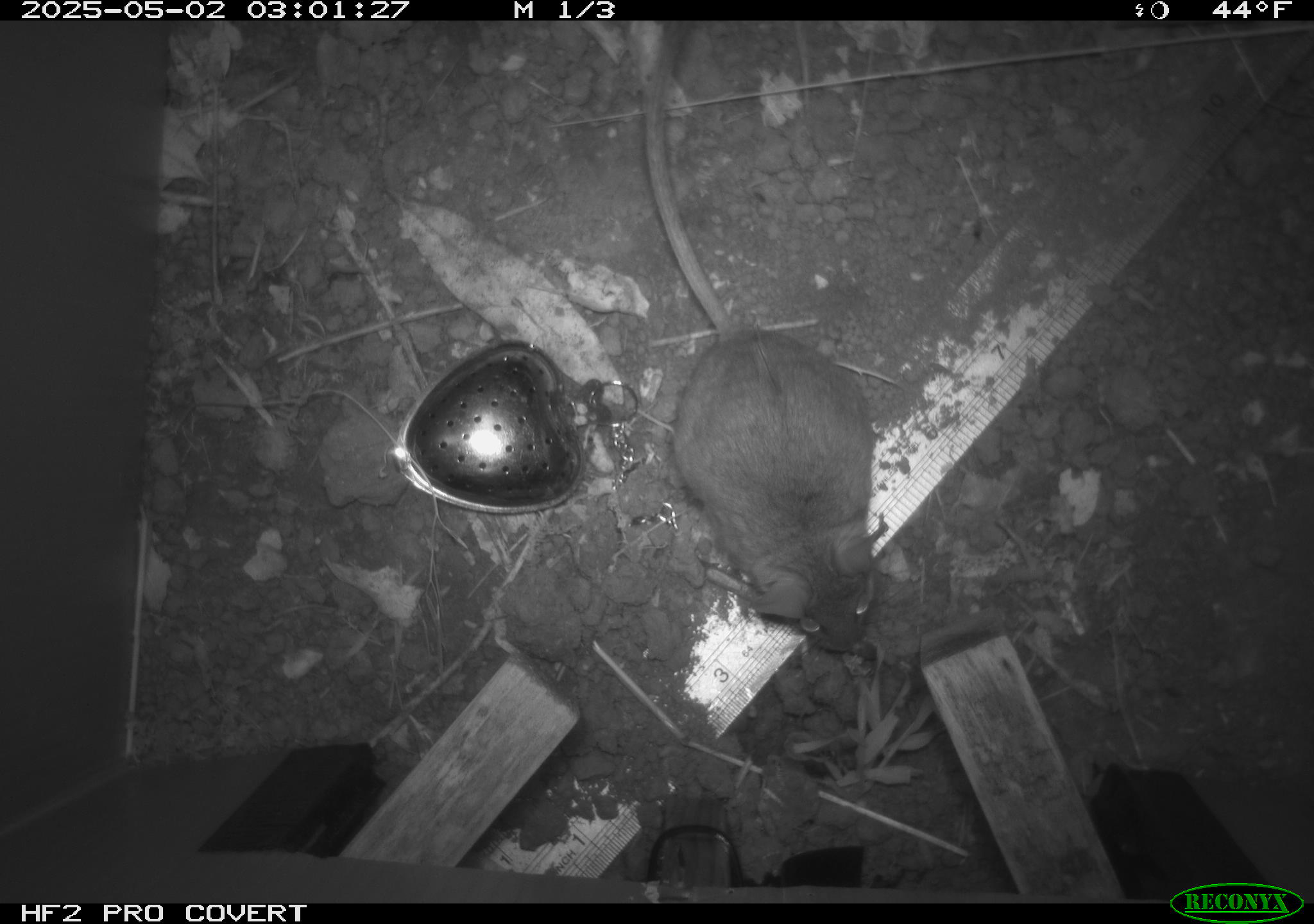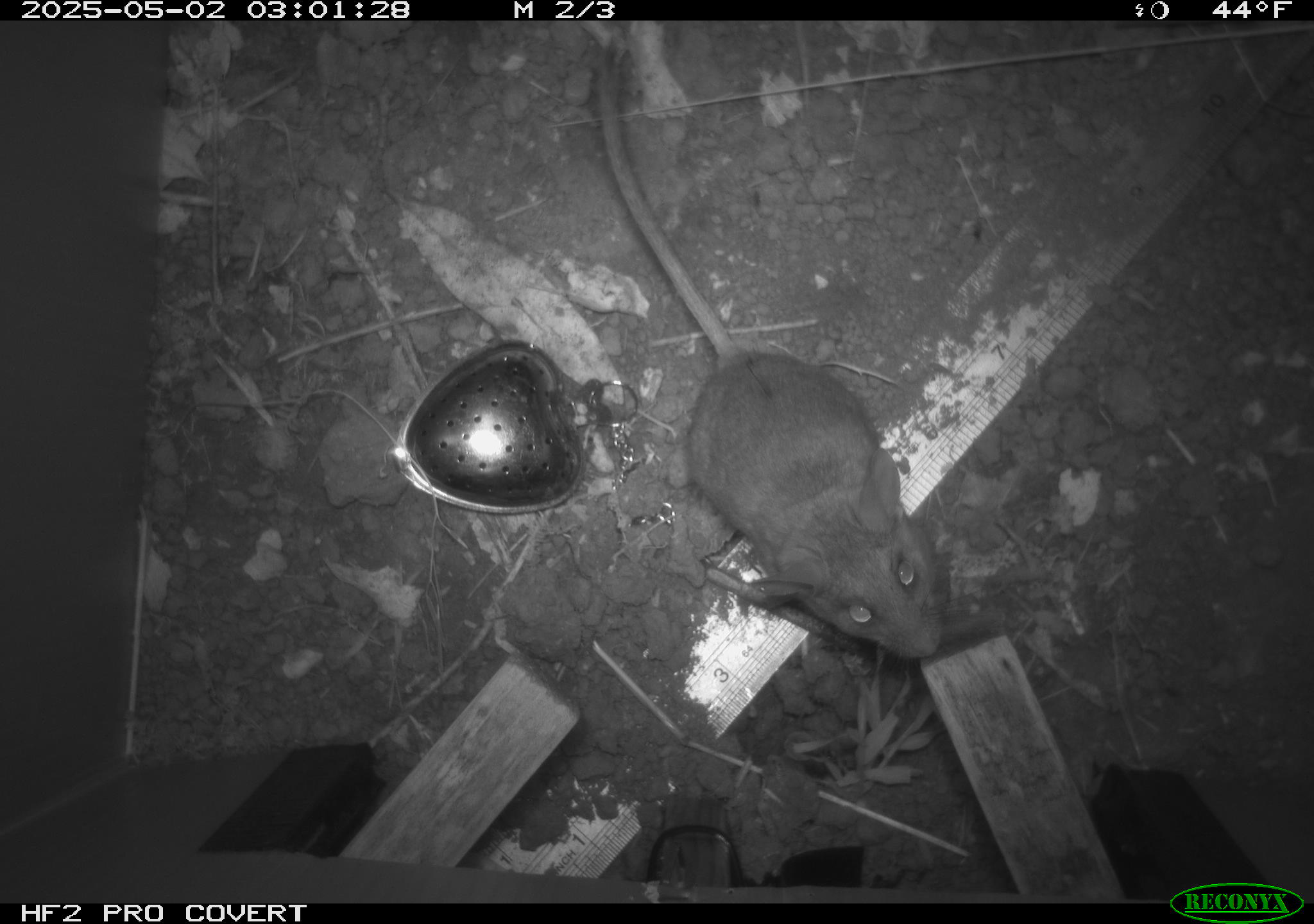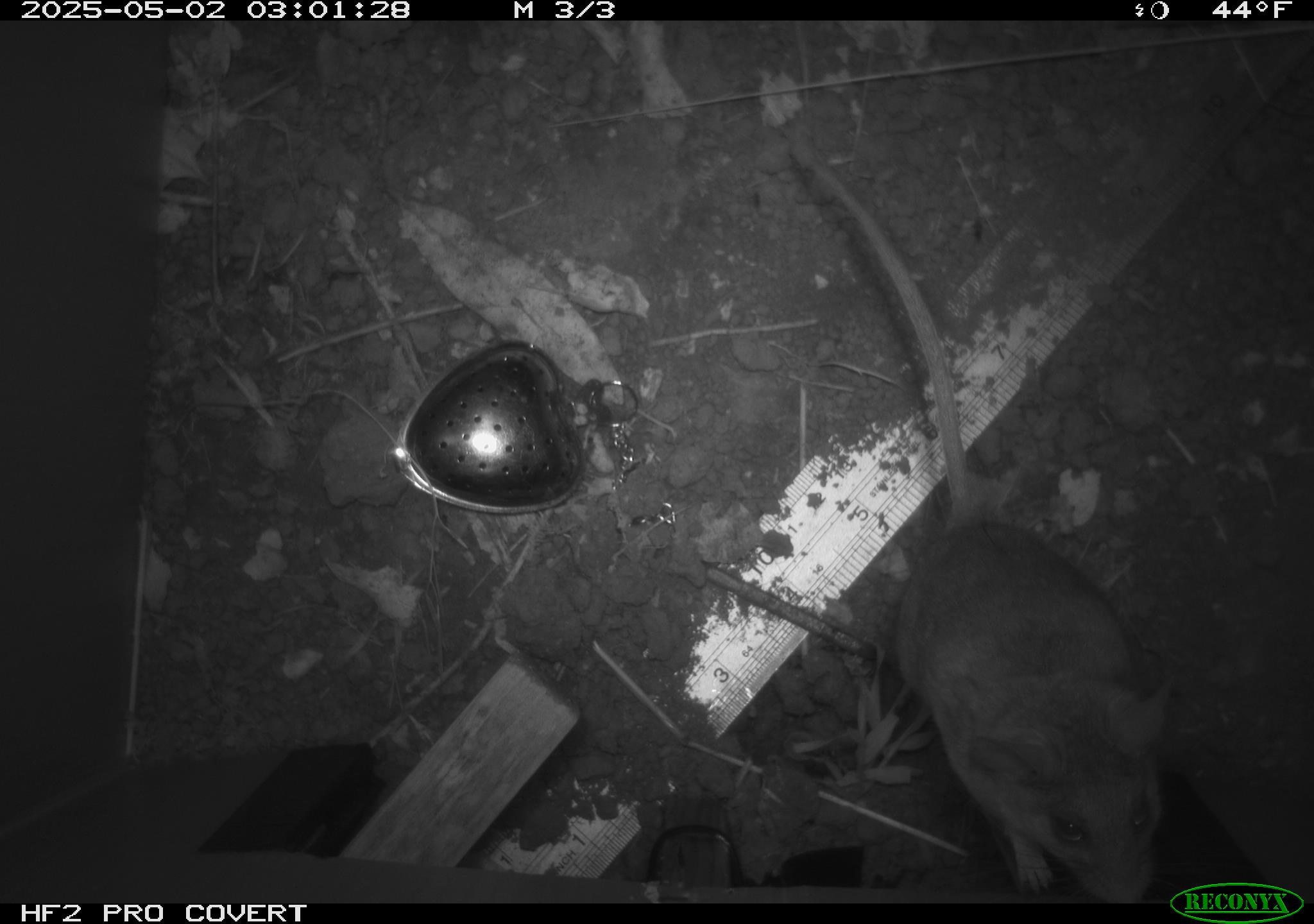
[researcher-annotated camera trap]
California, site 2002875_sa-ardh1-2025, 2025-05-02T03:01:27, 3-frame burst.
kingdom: Animalia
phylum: Chordata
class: Mammalia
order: Rodentia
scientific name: Rodentia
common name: mouse species